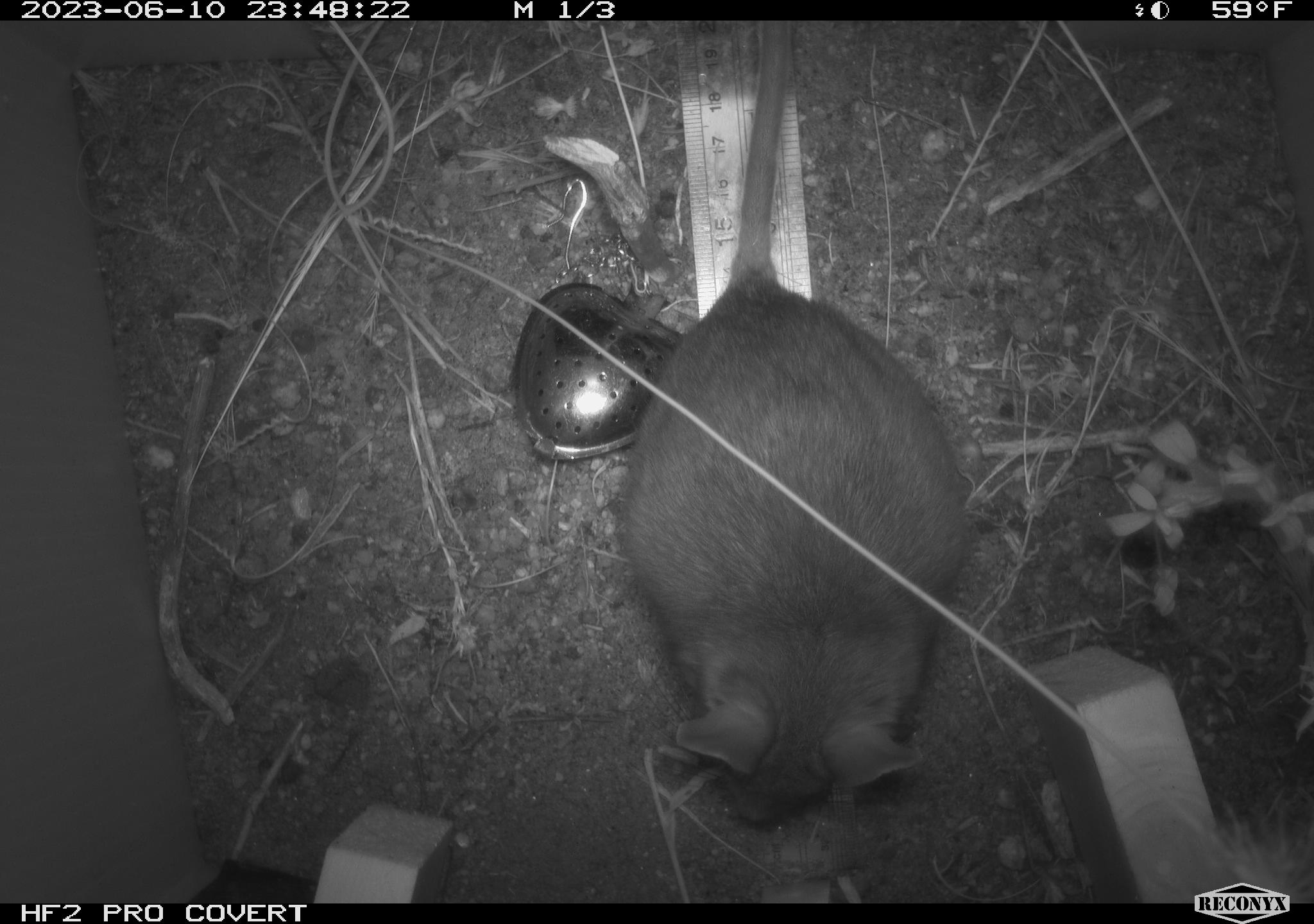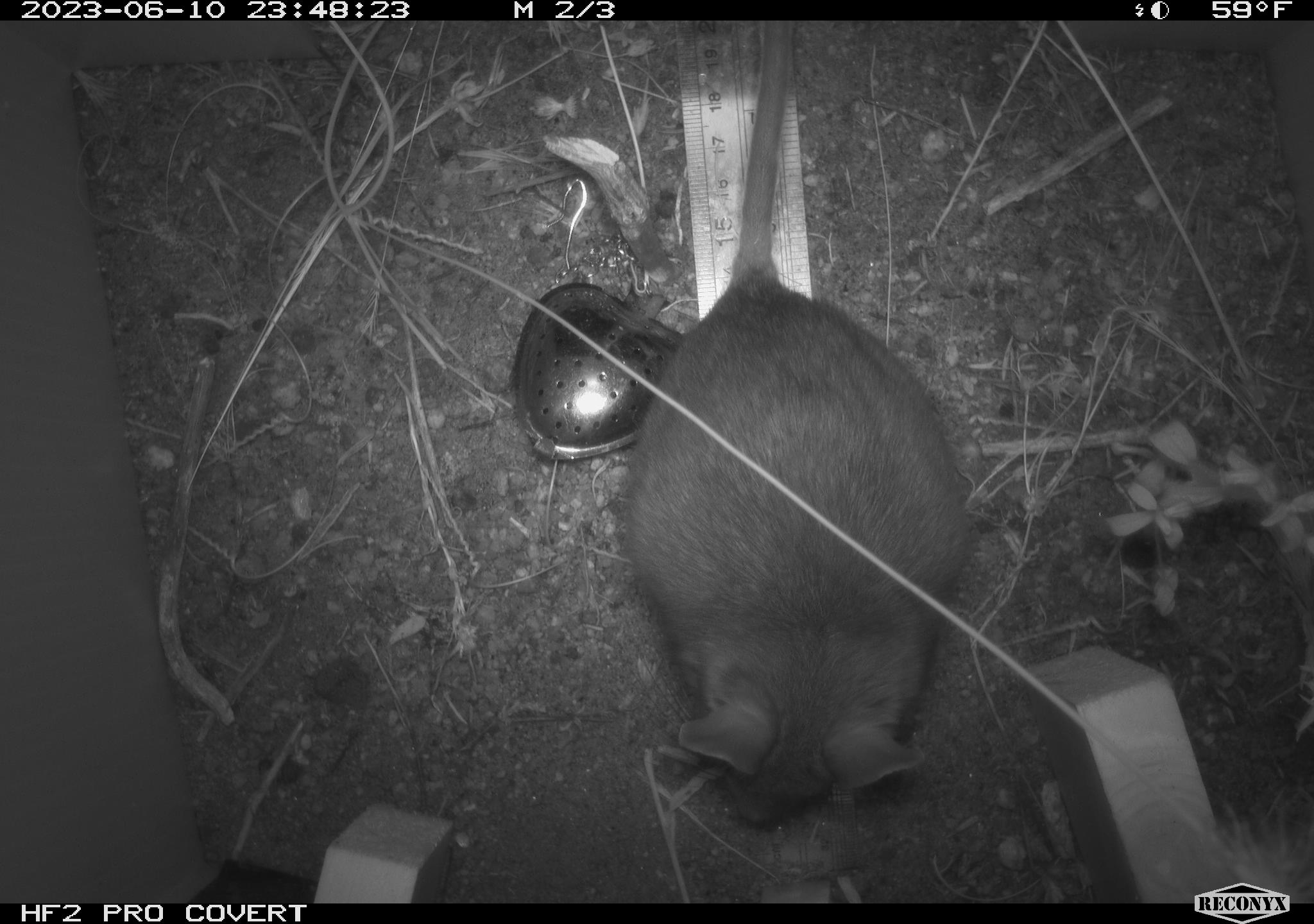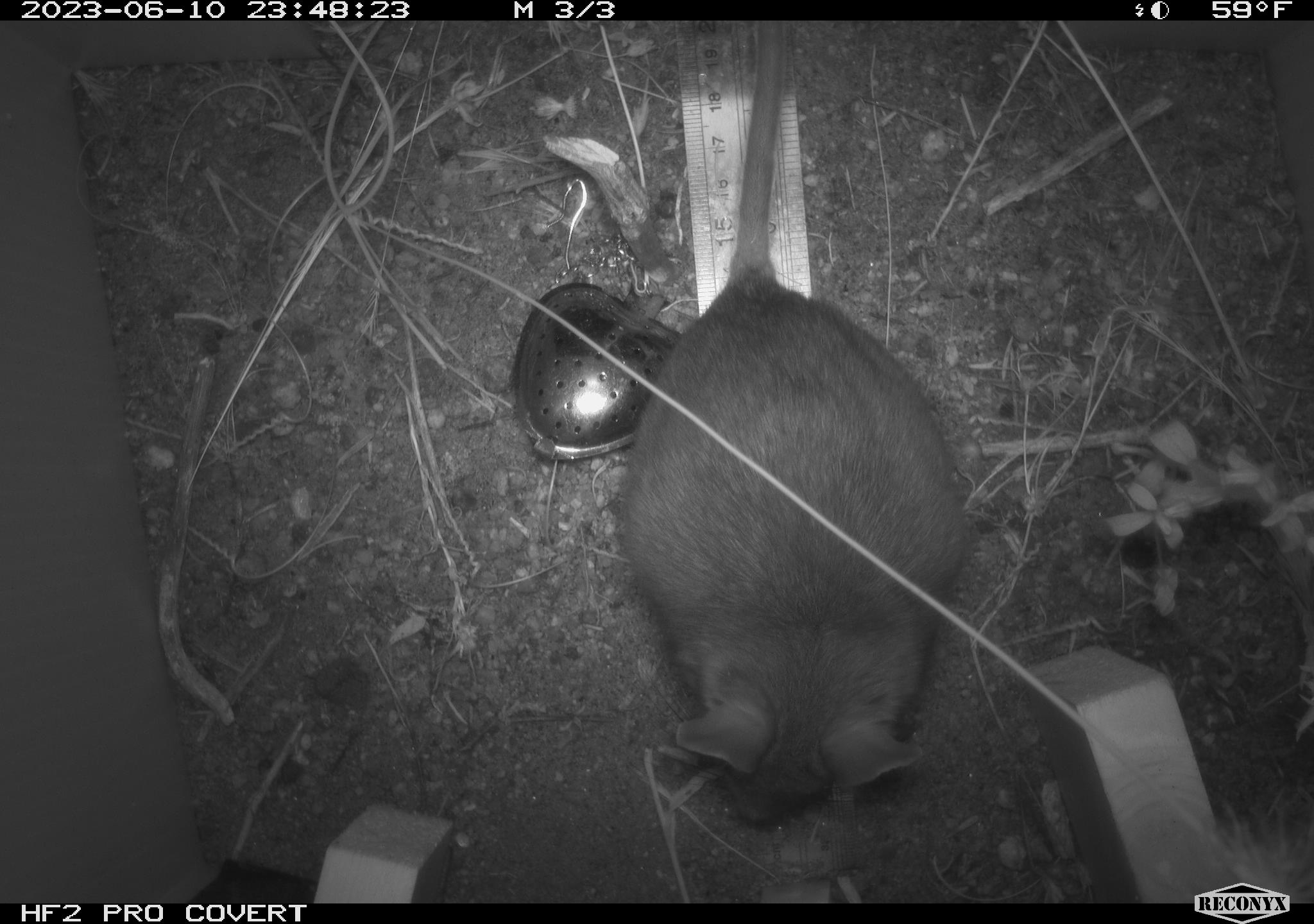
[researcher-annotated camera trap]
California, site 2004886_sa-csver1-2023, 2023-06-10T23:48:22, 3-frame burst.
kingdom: Animalia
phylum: Chordata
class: Mammalia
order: Rodentia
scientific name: Rodentia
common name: mouse species